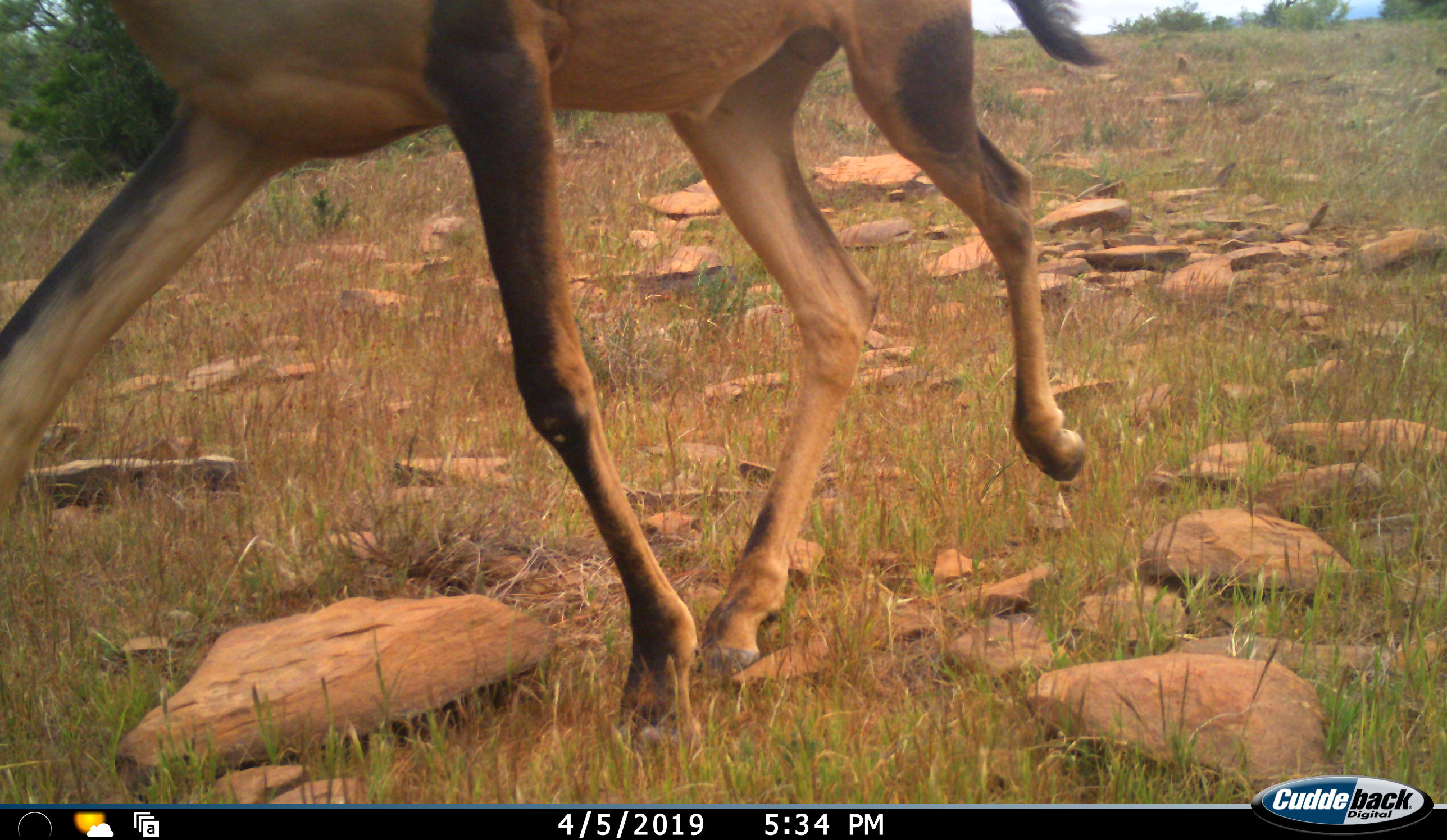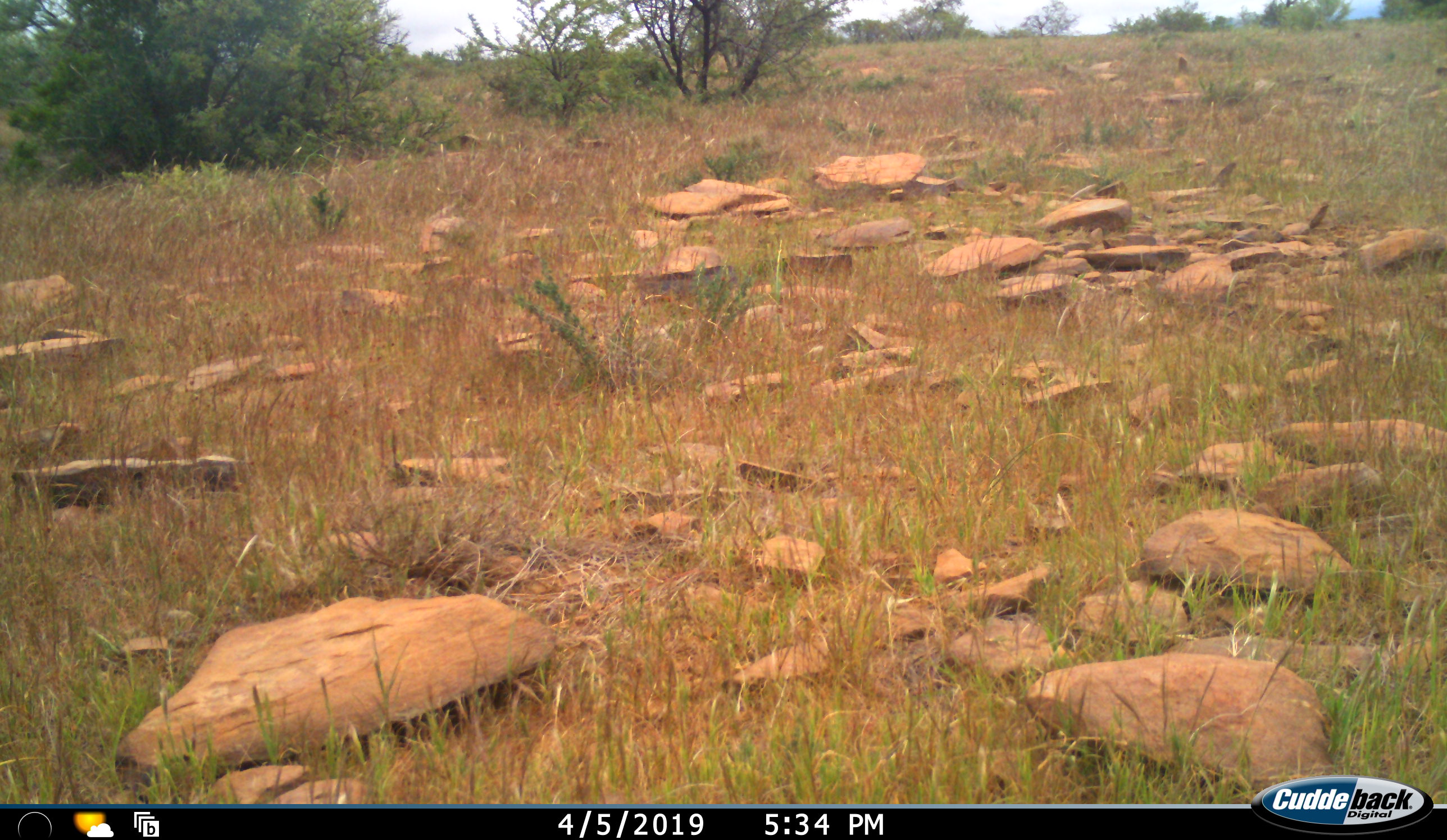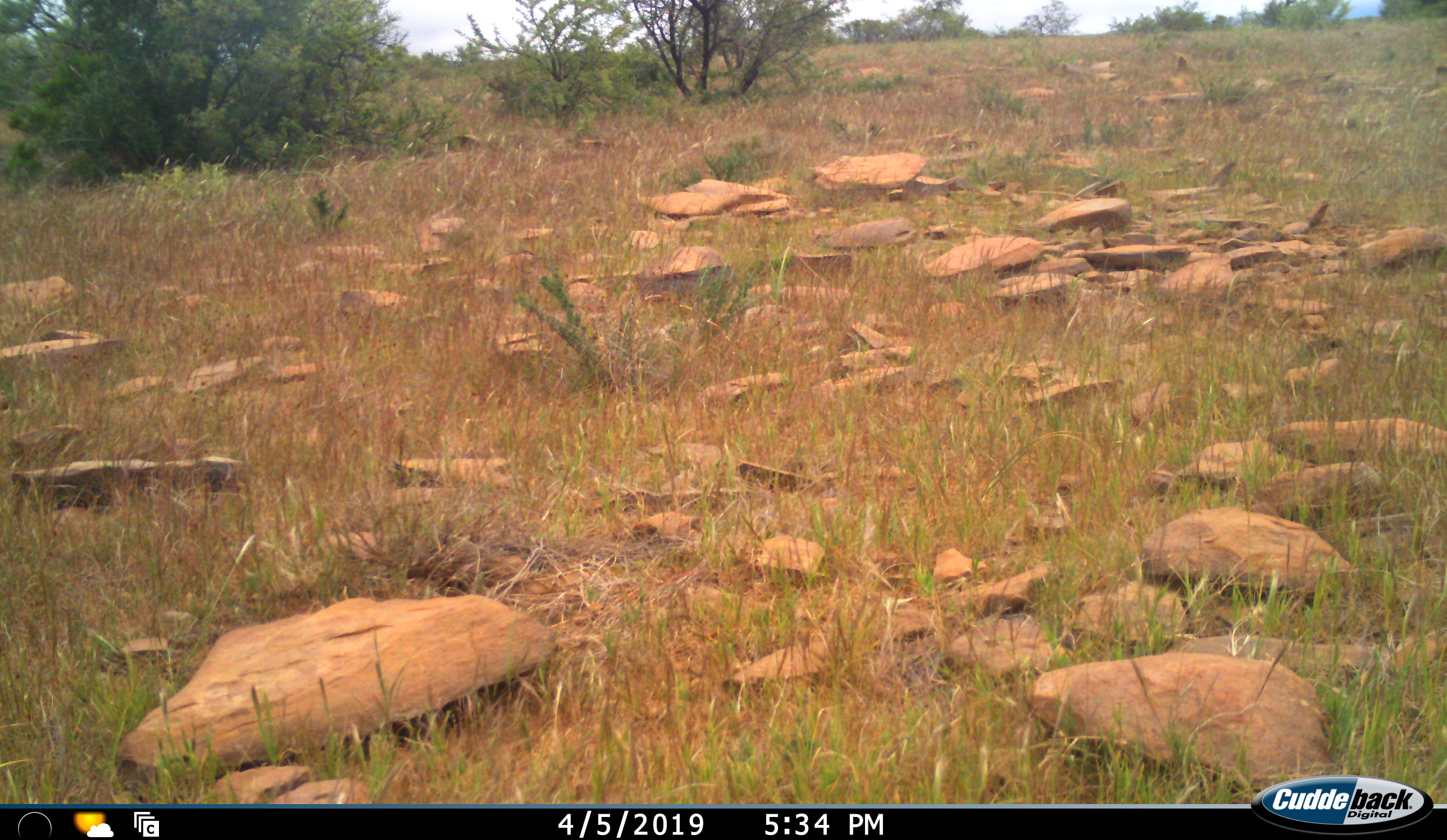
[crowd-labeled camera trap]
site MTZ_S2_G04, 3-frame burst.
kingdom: Animalia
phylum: Chordata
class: Mammalia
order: Artiodactyla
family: Bovidae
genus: Alcelaphus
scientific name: Alcelaphus buselaphus caama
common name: red hartebeest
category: hartebeestred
Hartebeestred (red hartebeest) (Alcelaphus buselaphus caama), count 1. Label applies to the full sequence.